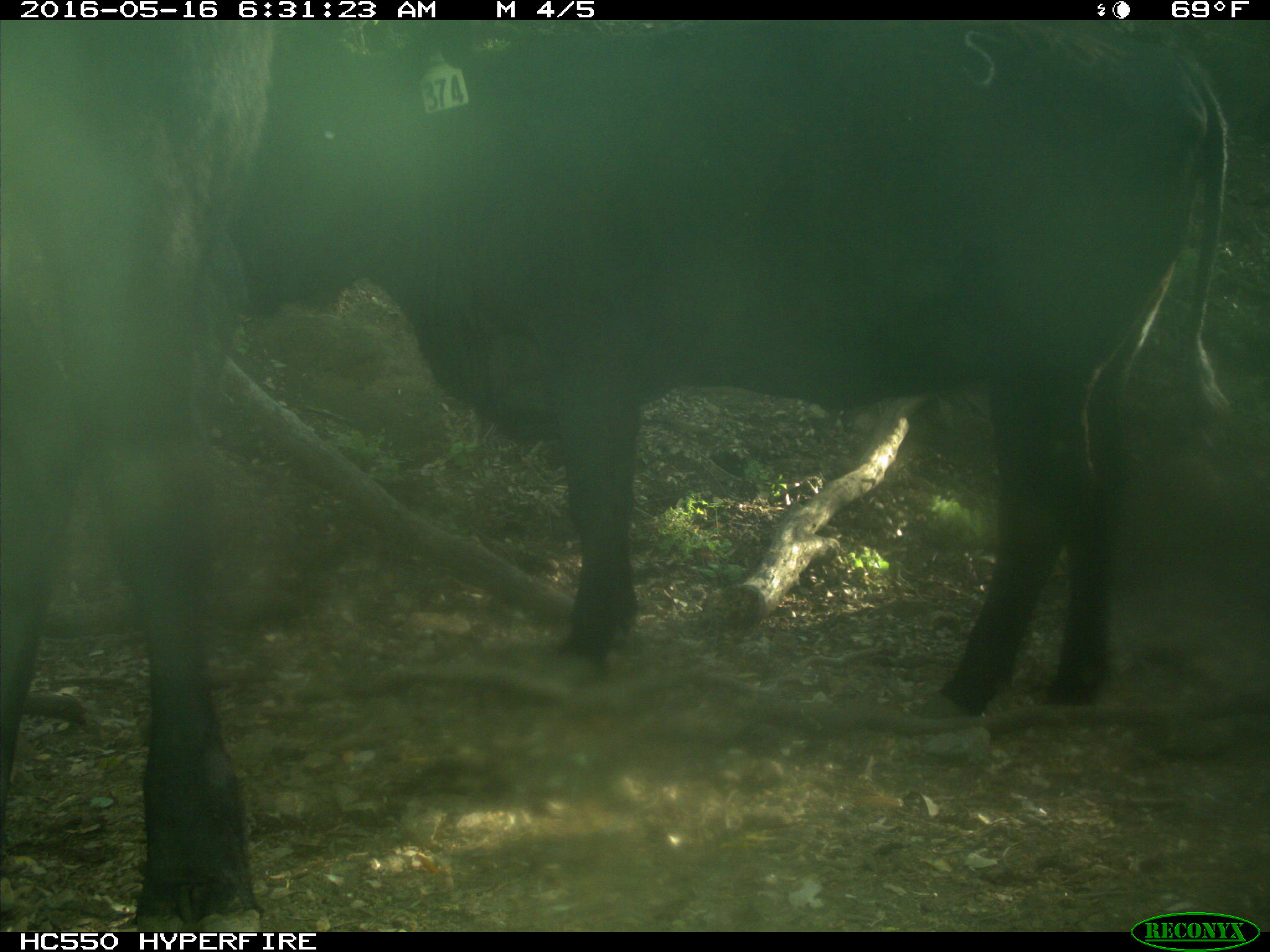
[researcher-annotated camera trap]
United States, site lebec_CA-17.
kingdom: Animalia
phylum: Chordata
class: Mammalia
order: Artiodactyla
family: Bovidae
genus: Bos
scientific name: Bos taurus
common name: domestic cow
Bos taurus (domestic cow).